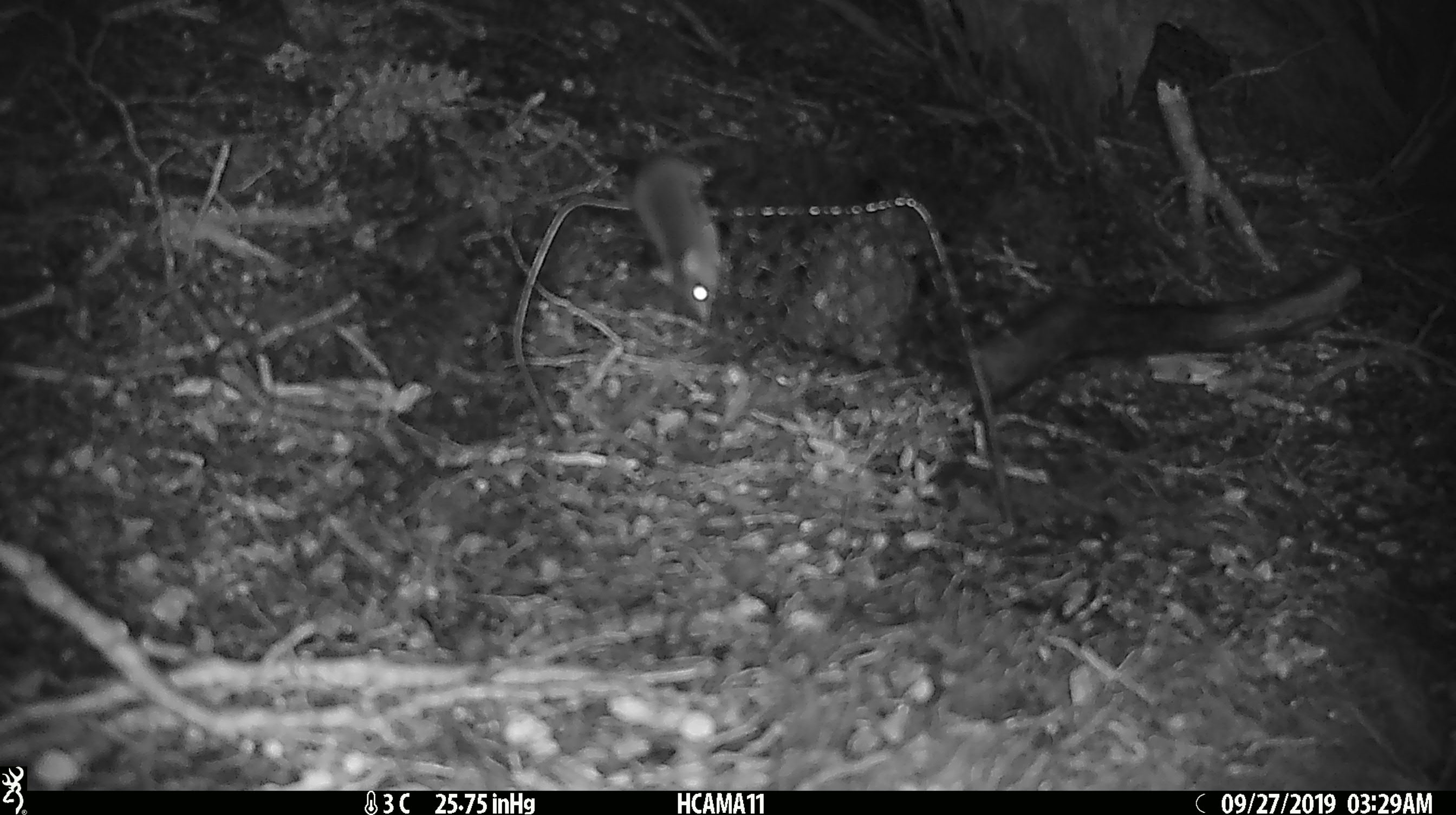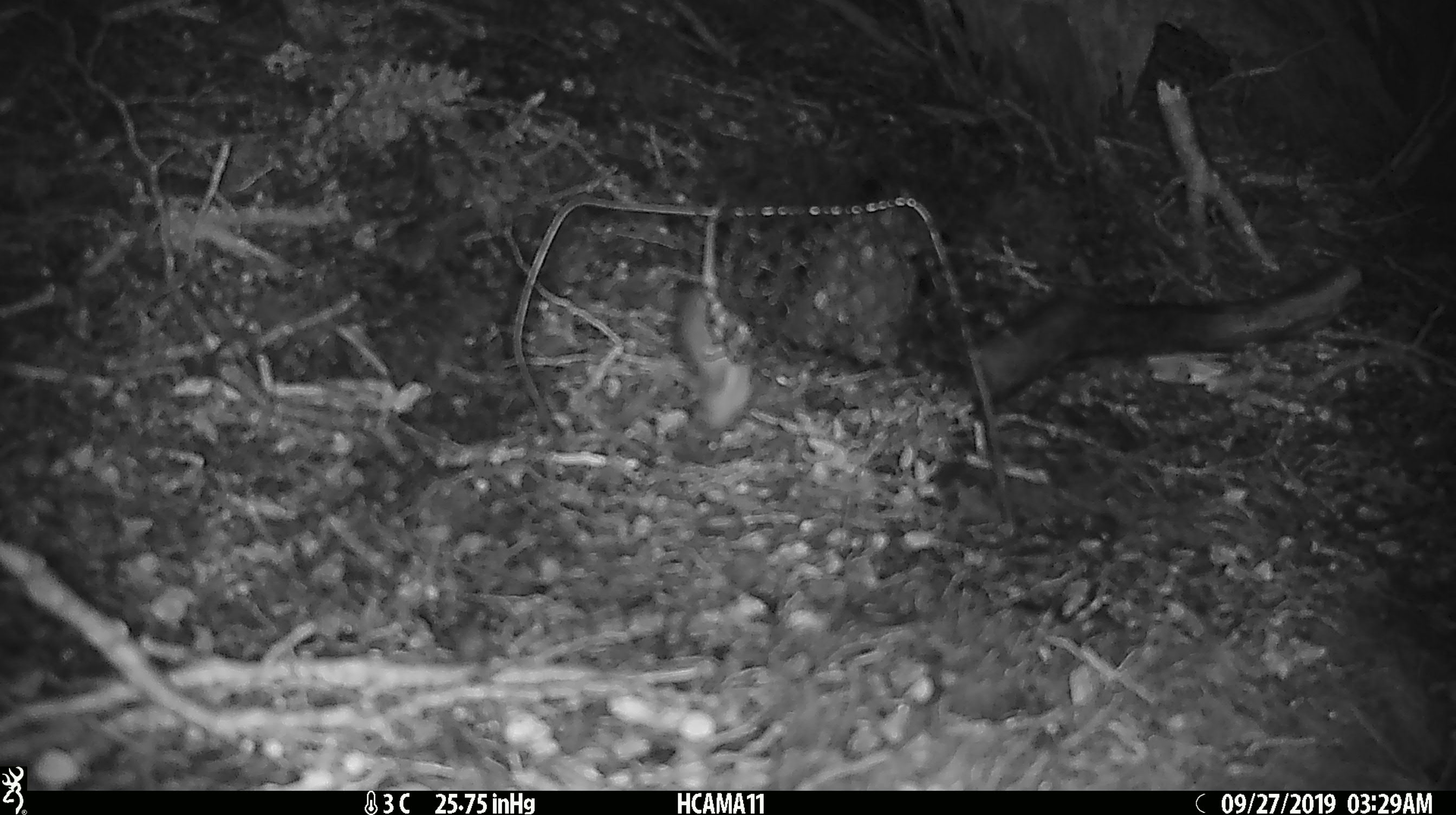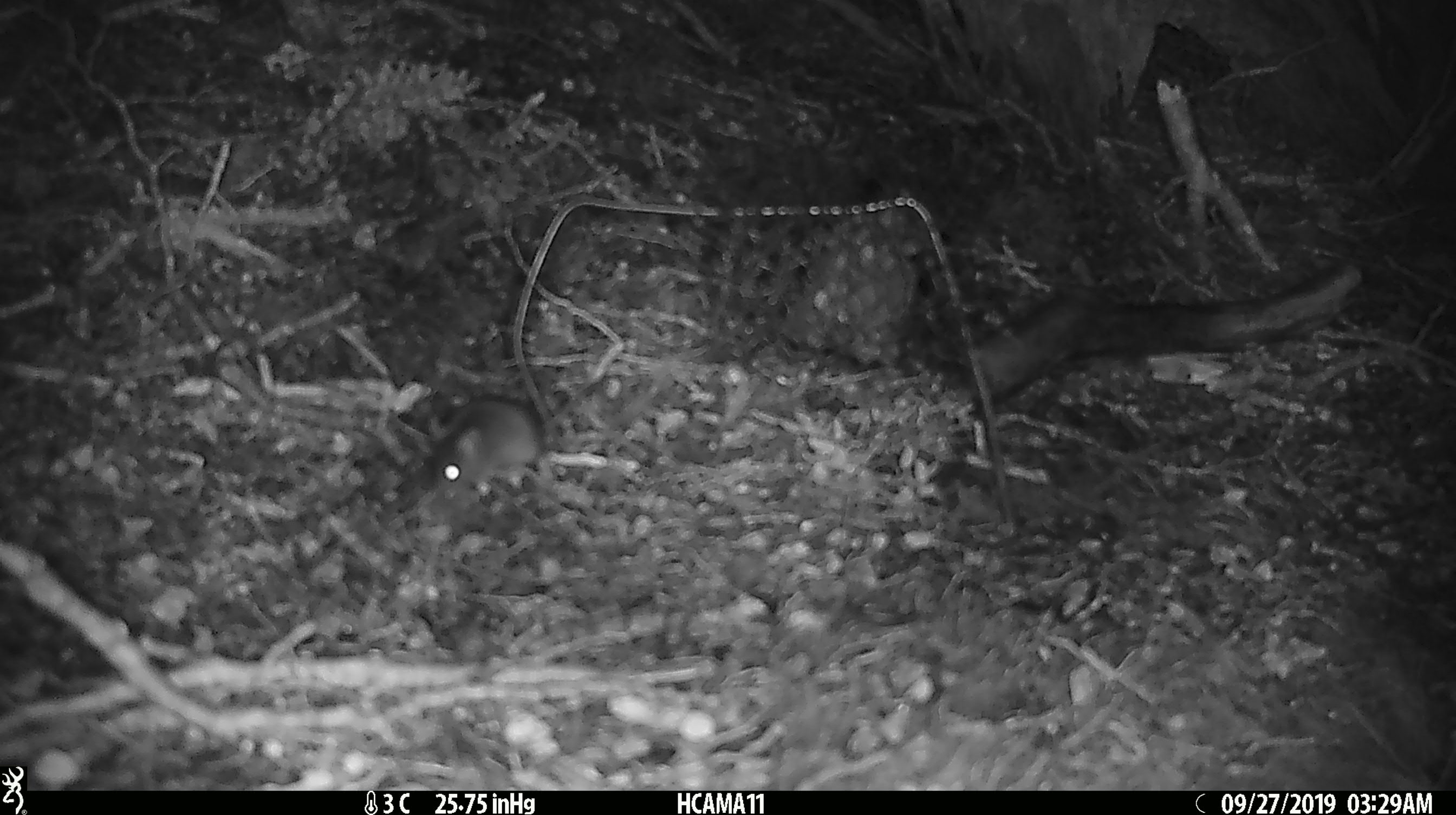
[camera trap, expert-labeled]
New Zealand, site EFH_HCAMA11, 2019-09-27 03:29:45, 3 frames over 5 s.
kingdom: Animalia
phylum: Chordata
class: Mammalia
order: Rodentia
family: Muridae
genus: Mus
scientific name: Mus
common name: mouse